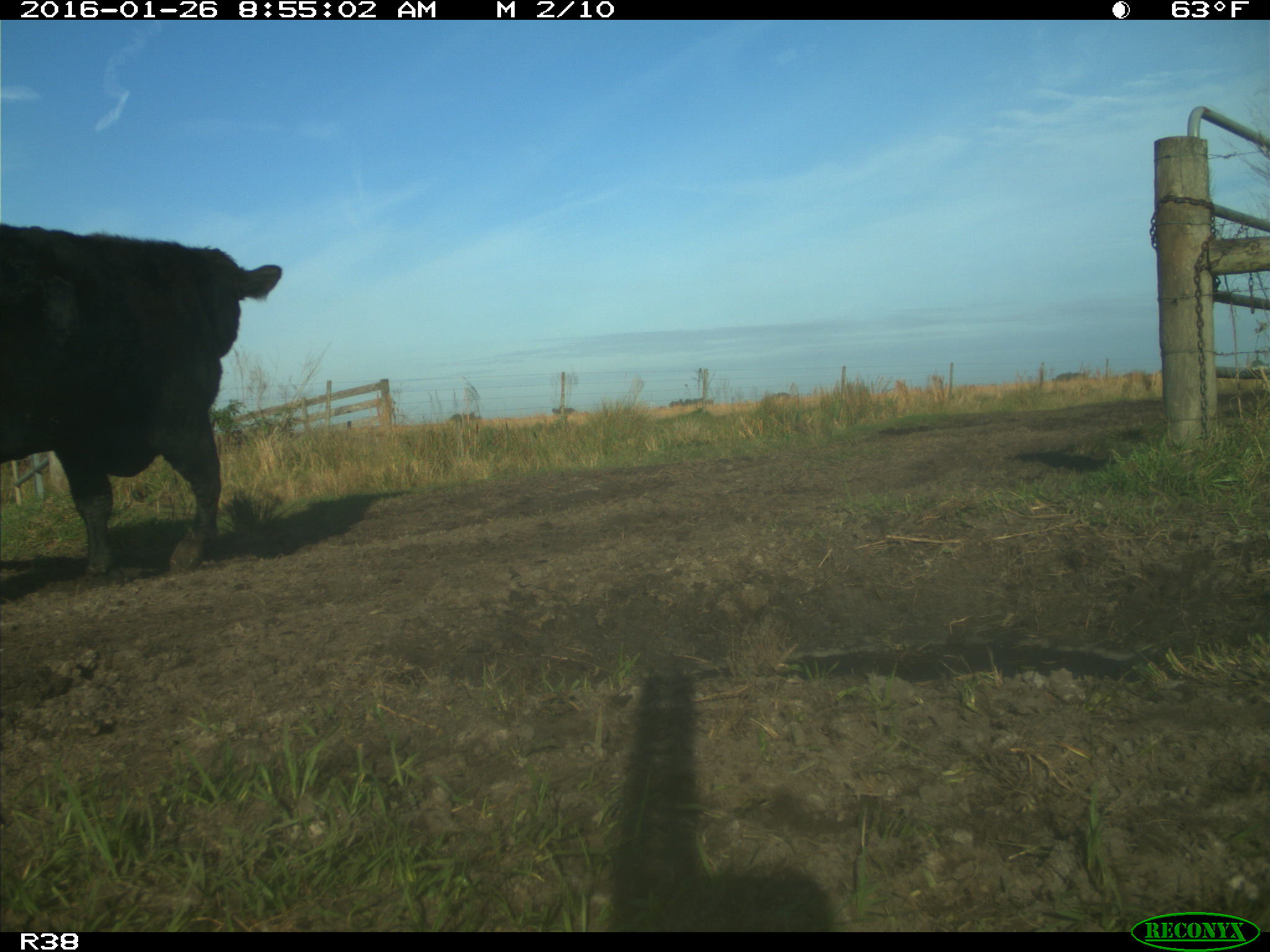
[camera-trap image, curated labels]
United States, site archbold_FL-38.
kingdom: Animalia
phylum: Chordata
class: Mammalia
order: Artiodactyla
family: Bovidae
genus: Bos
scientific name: Bos taurus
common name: domestic cow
Bos taurus (domestic cow).